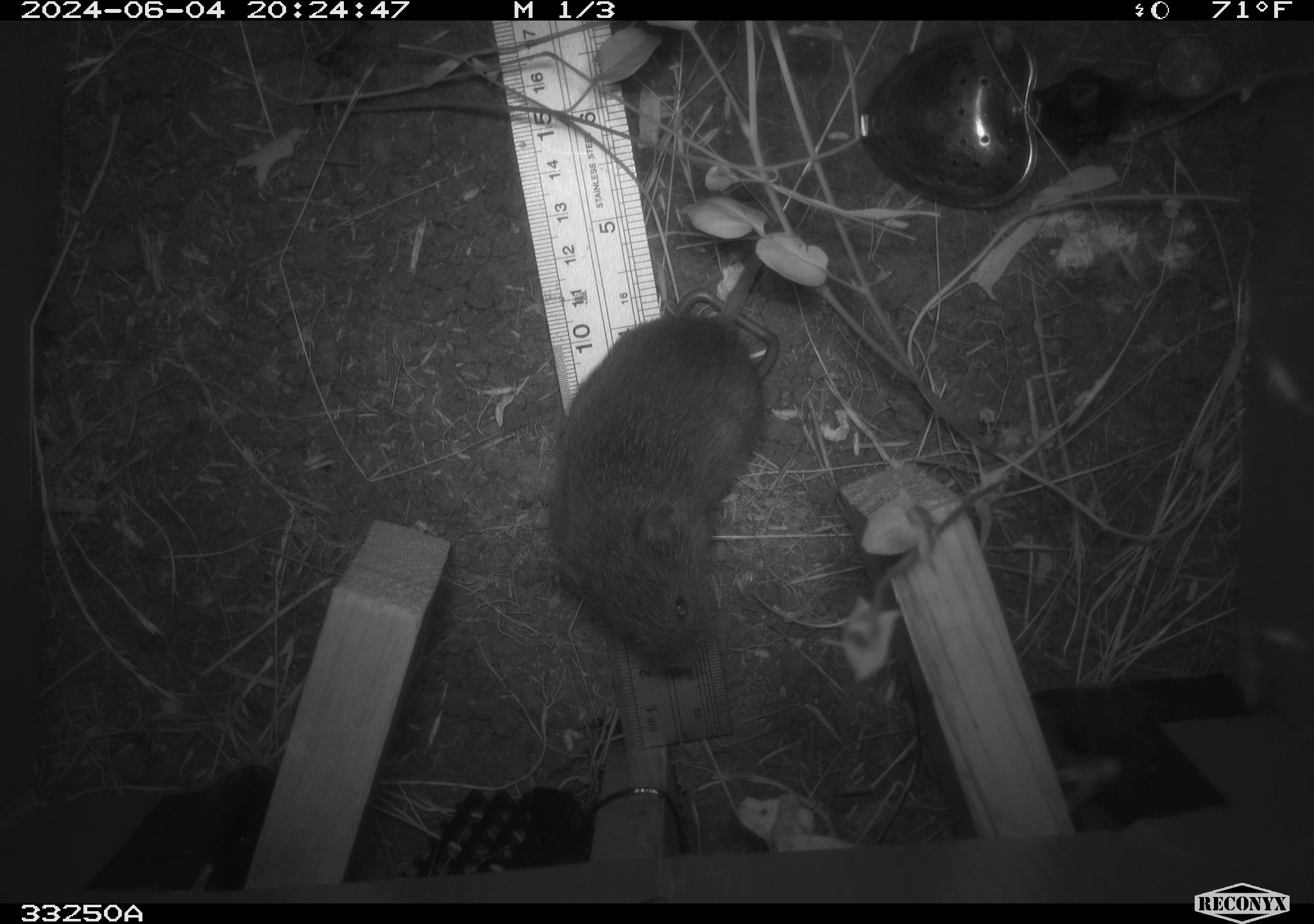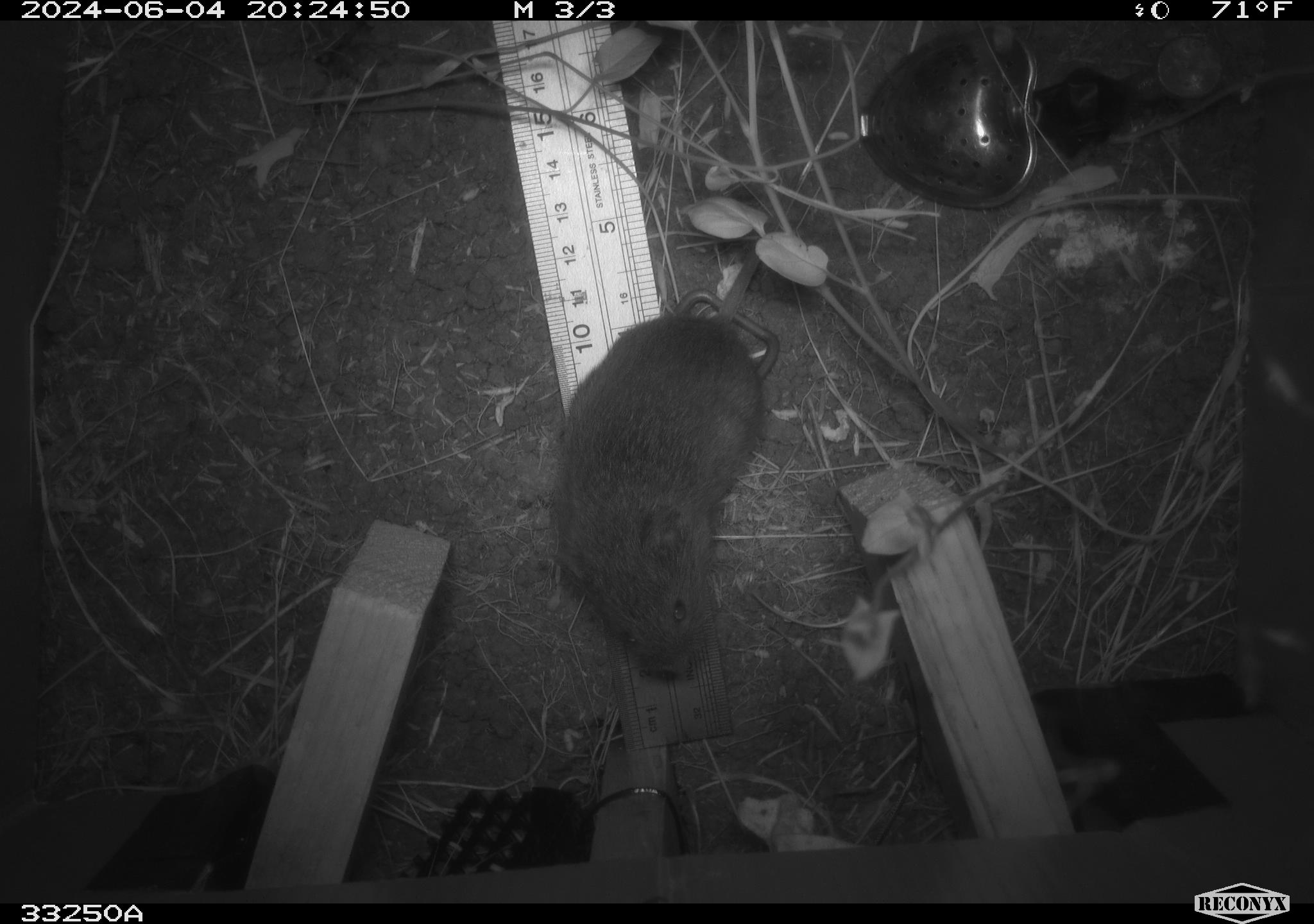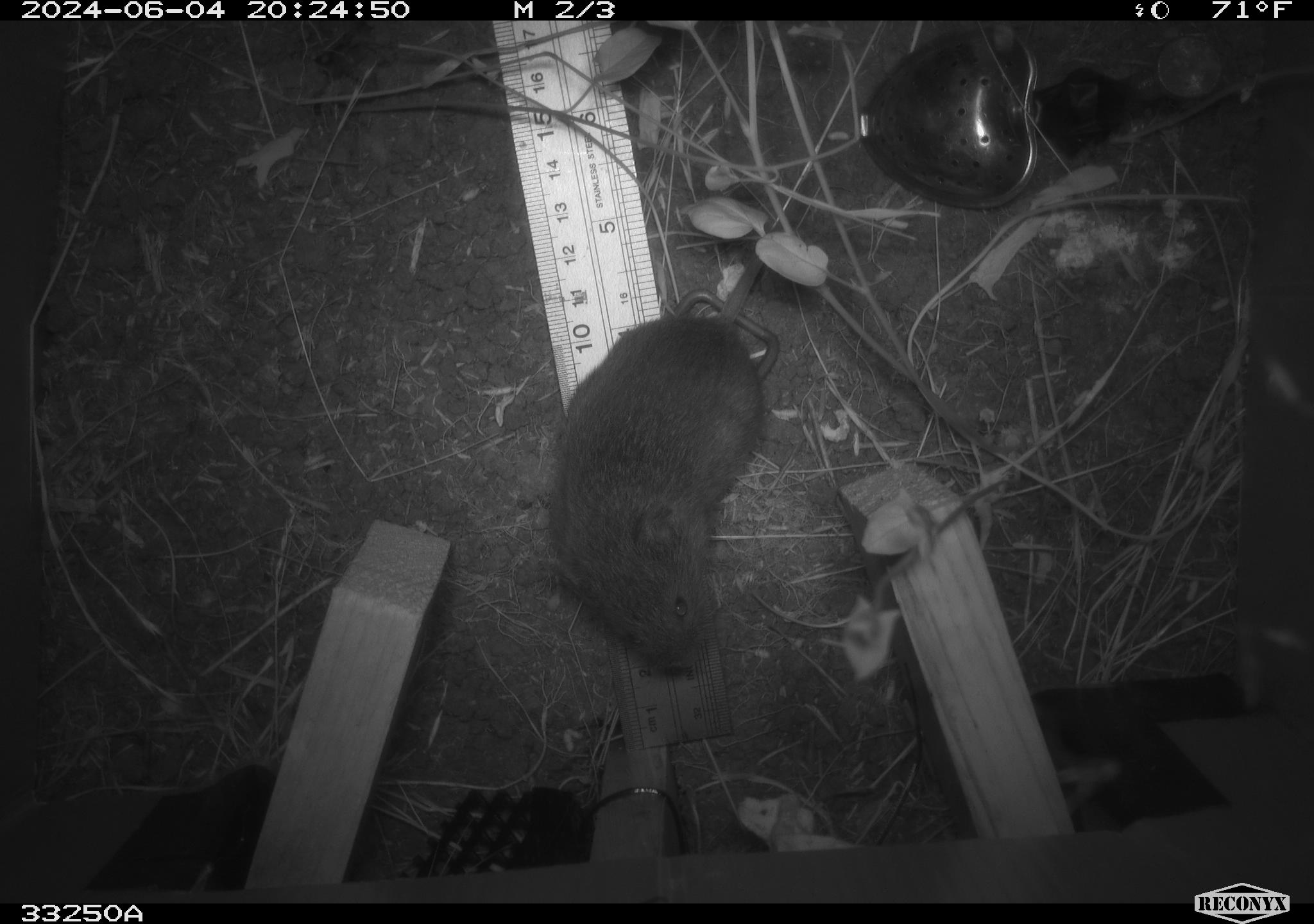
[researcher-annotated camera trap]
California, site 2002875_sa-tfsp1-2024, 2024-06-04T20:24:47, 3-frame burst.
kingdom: Animalia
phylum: Chordata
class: Mammalia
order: Rodentia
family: Cricetidae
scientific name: Arvicolinae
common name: voles, lemmings, and muskrats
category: arvicolinae subfamily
Arvicolinae subfamily (voles, lemmings, and muskrats) (Arvicolinae).